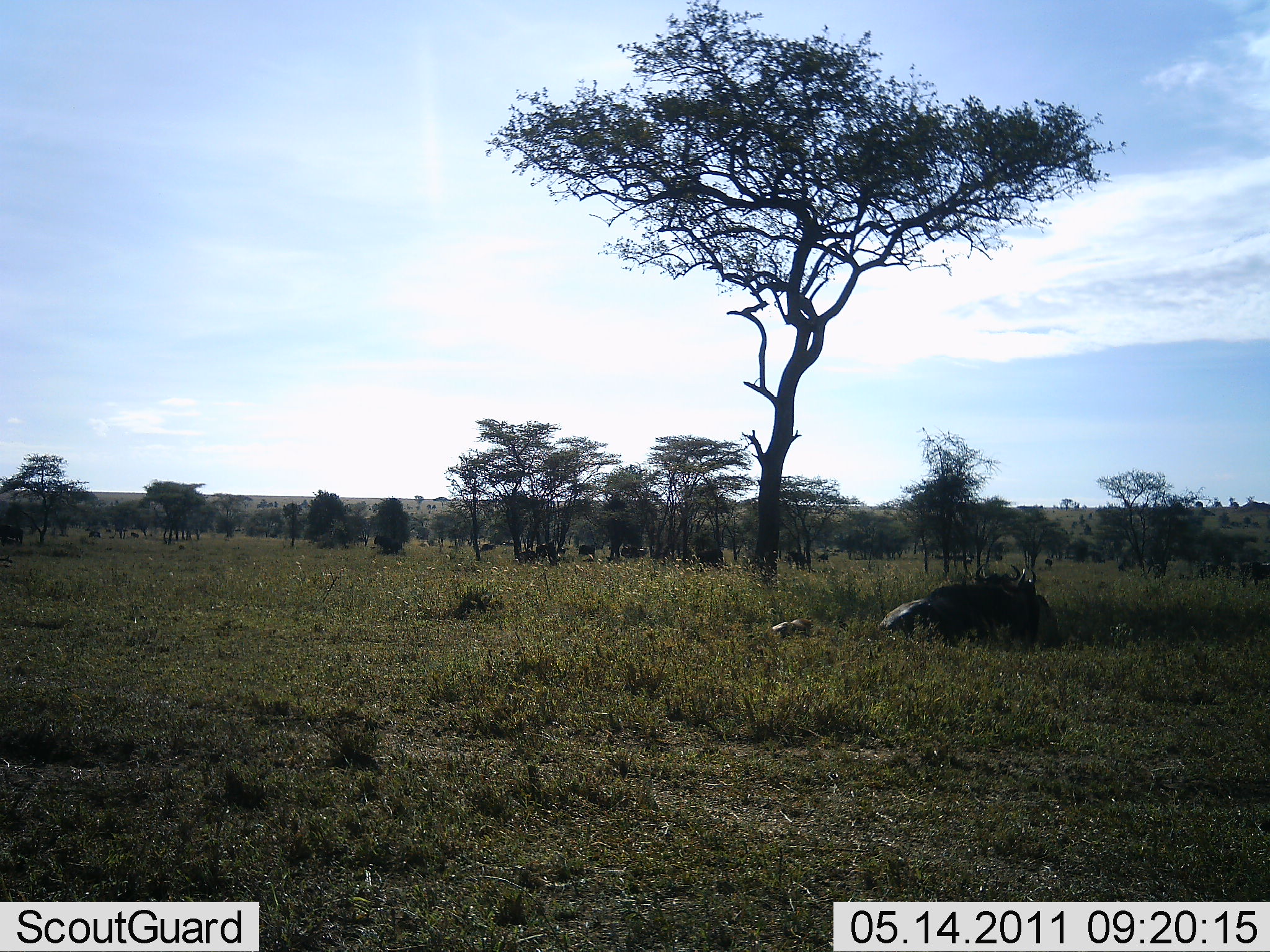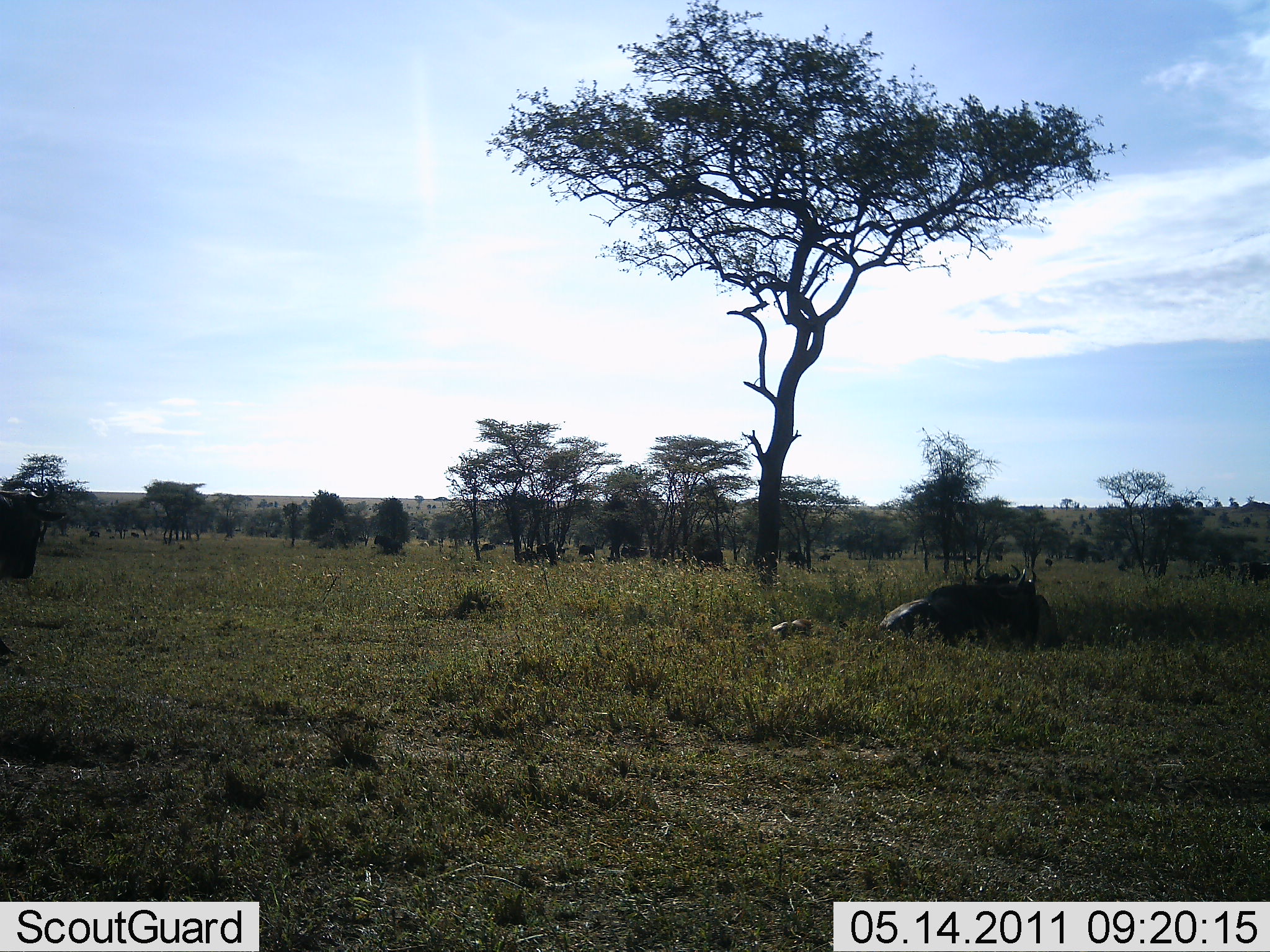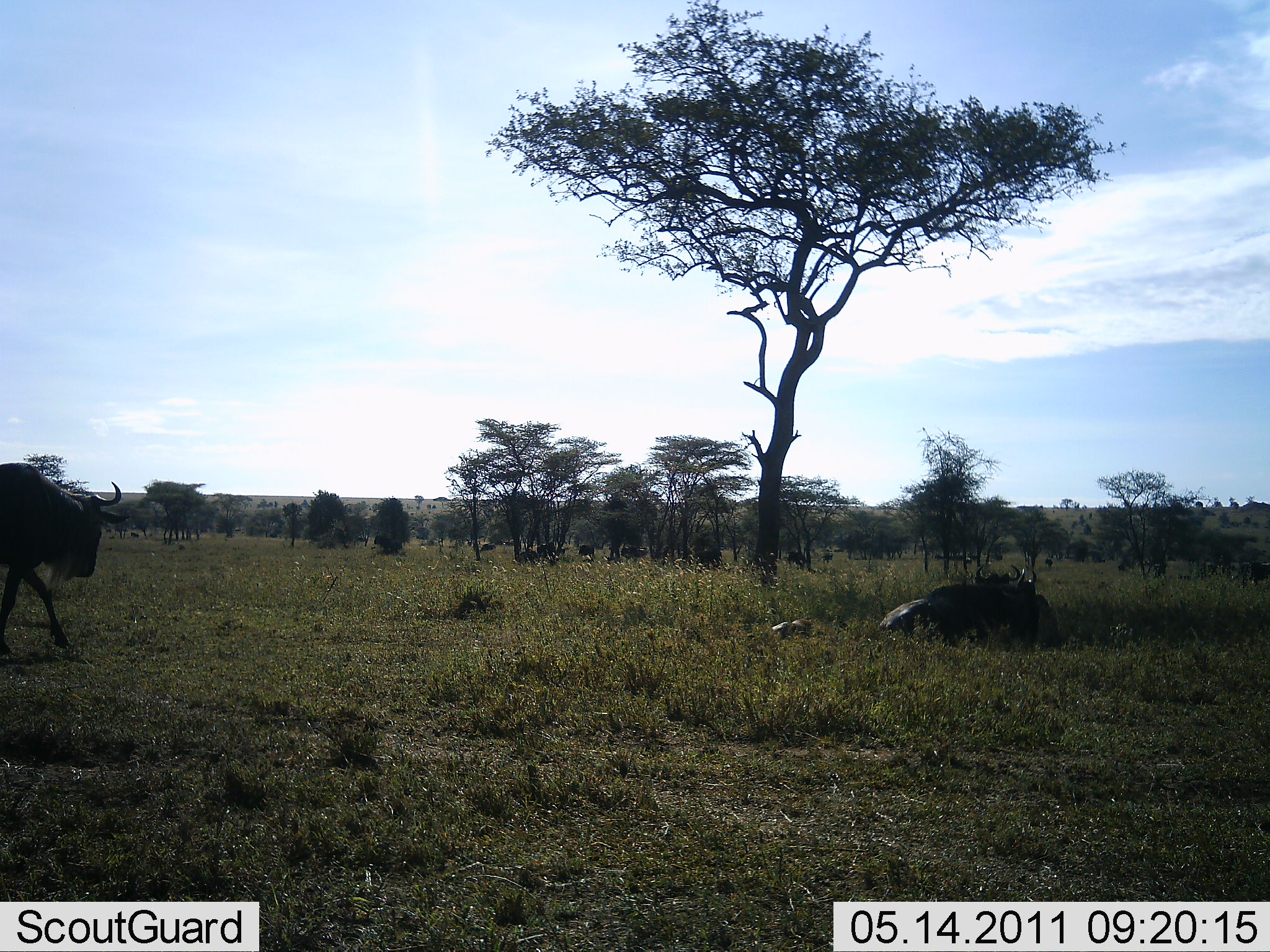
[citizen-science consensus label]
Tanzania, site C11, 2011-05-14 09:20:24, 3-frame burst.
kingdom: Animalia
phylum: Chordata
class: Mammalia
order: Artiodactyla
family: Bovidae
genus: Connochaetes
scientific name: Connochaetes taurinus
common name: blue wildebeest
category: wildebeest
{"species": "wildebeest (blue wildebeest) (Connochaetes taurinus)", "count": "1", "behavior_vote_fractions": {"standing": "0%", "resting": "33%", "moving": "93%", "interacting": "0%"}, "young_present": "0%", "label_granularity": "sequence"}